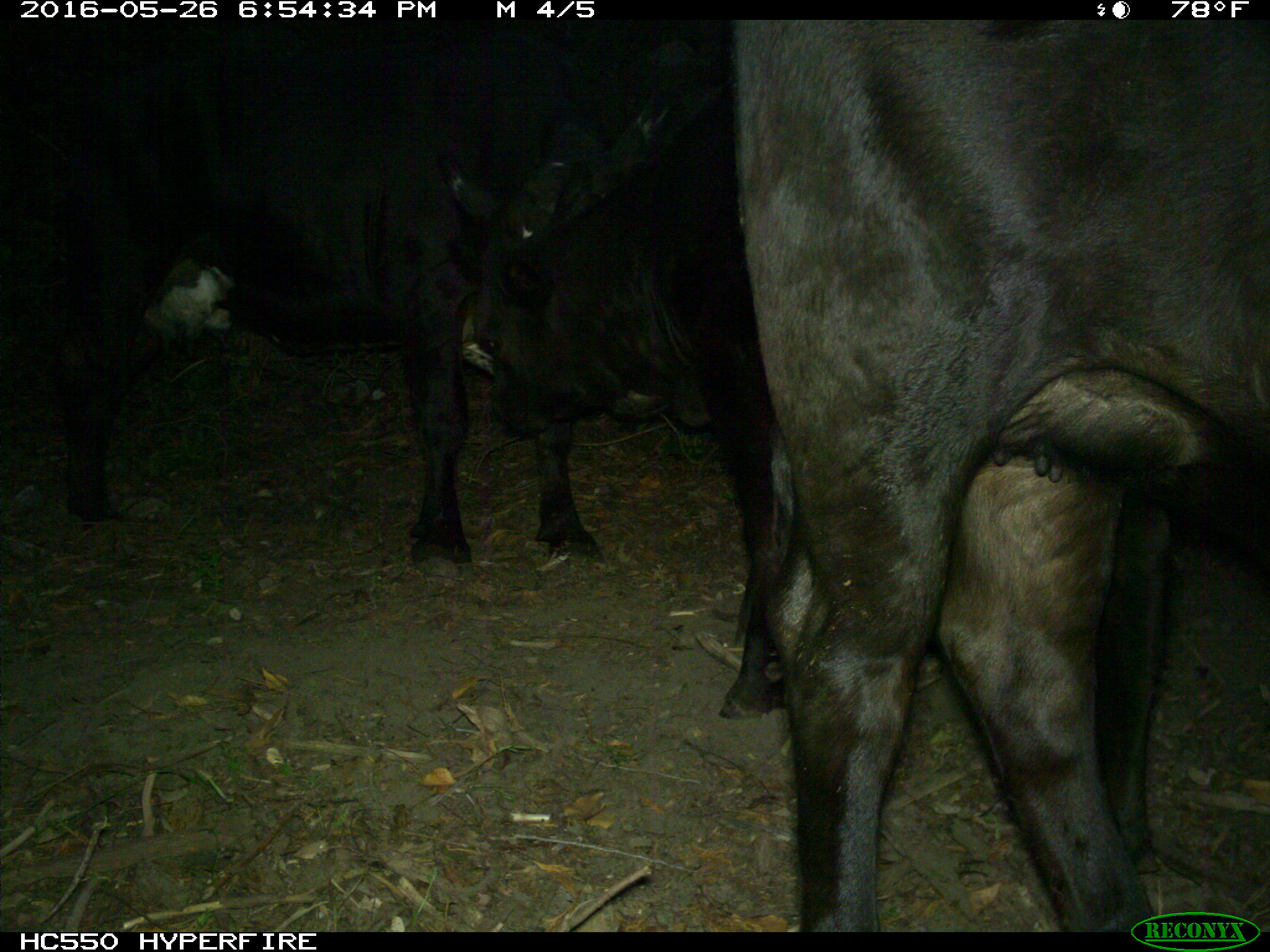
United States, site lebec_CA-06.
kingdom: Animalia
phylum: Chordata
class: Mammalia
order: Artiodactyla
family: Bovidae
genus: Bos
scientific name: Bos taurus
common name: domestic cow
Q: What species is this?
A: Bos taurus (domestic cow).